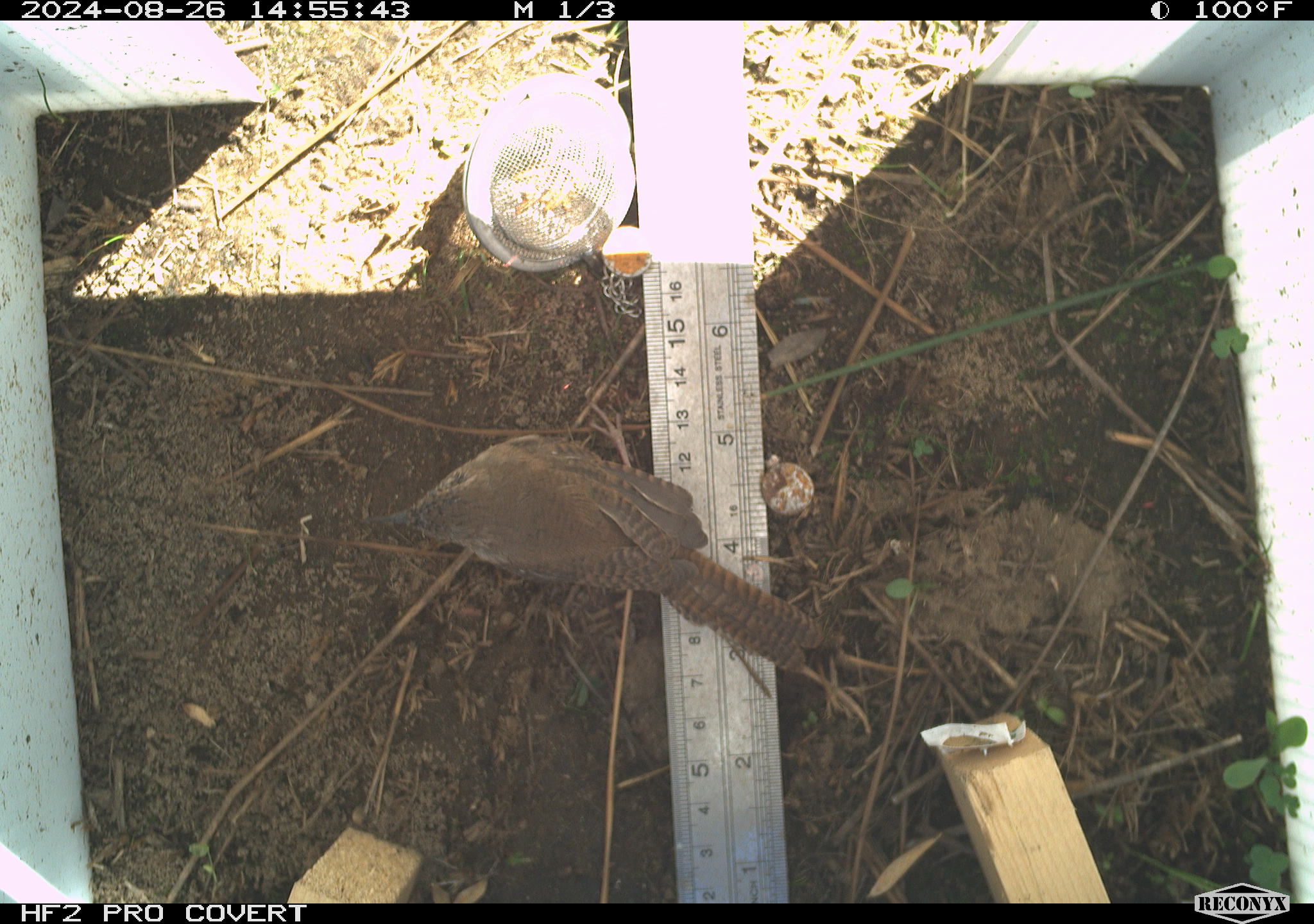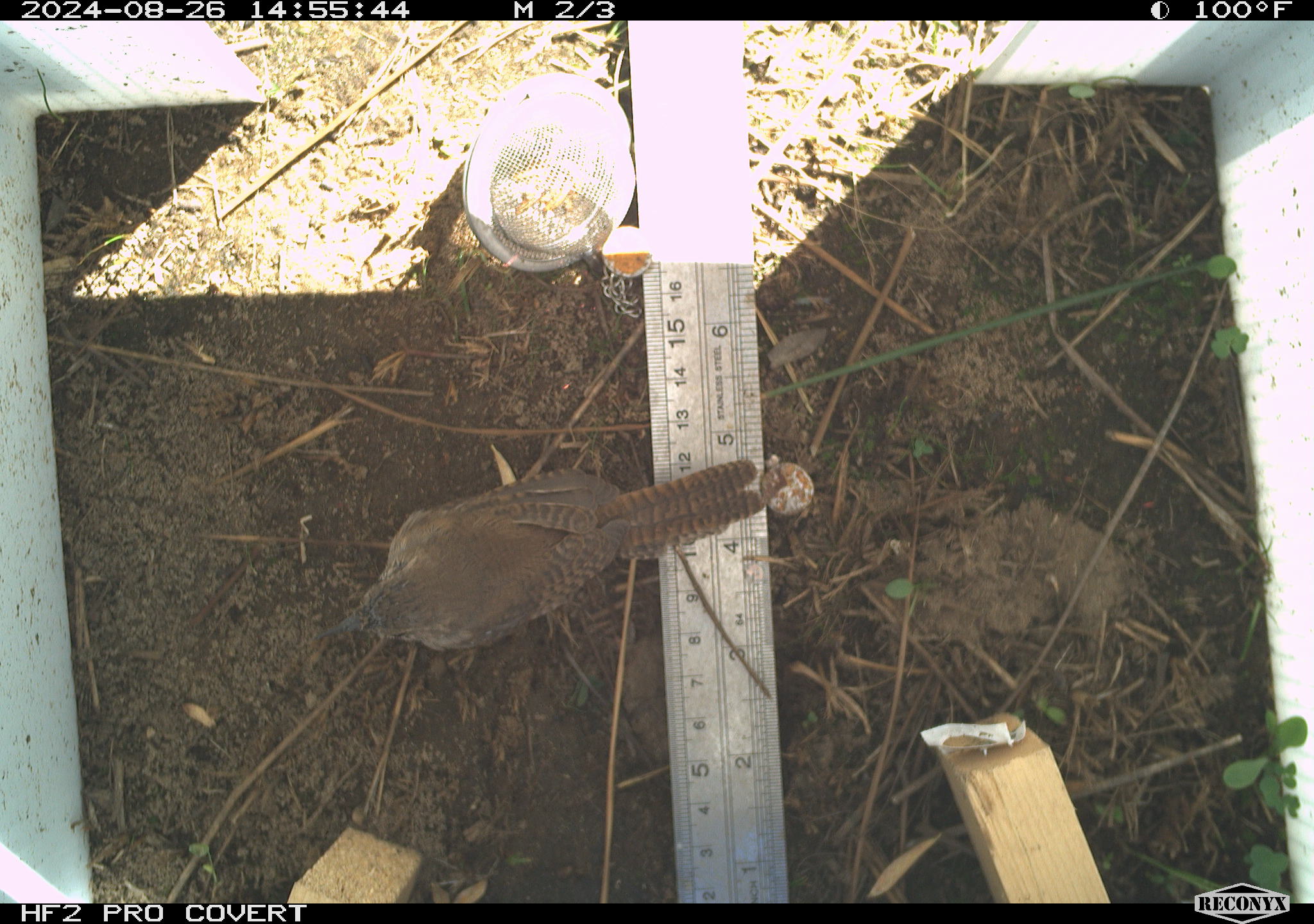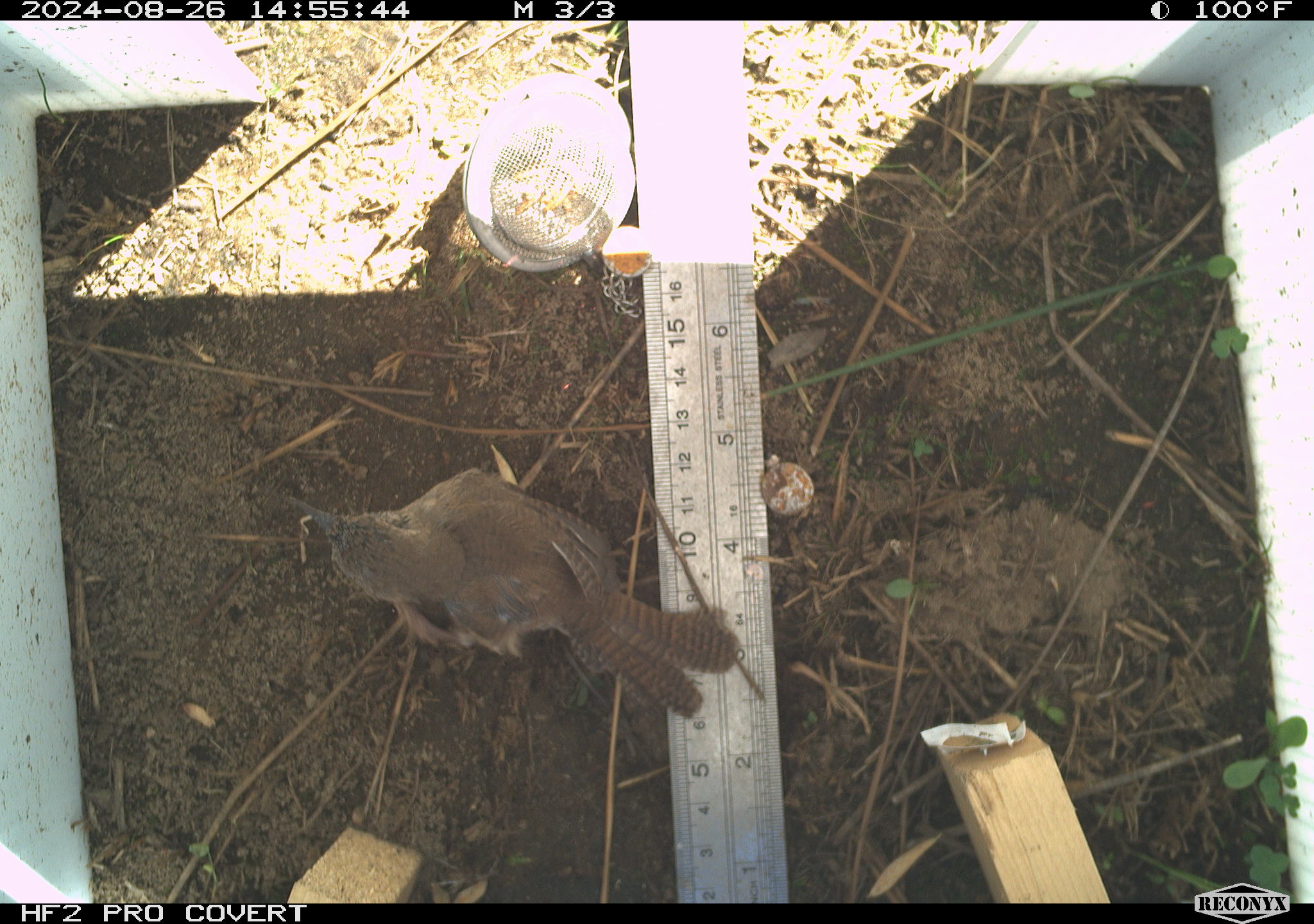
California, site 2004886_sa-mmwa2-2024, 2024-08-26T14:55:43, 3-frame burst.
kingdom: Animalia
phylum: Chordata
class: Aves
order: Passeriformes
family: Troglodytidae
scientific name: Troglodytidae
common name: wren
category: troglodytidae family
Troglodytidae family (wren) (Troglodytidae).